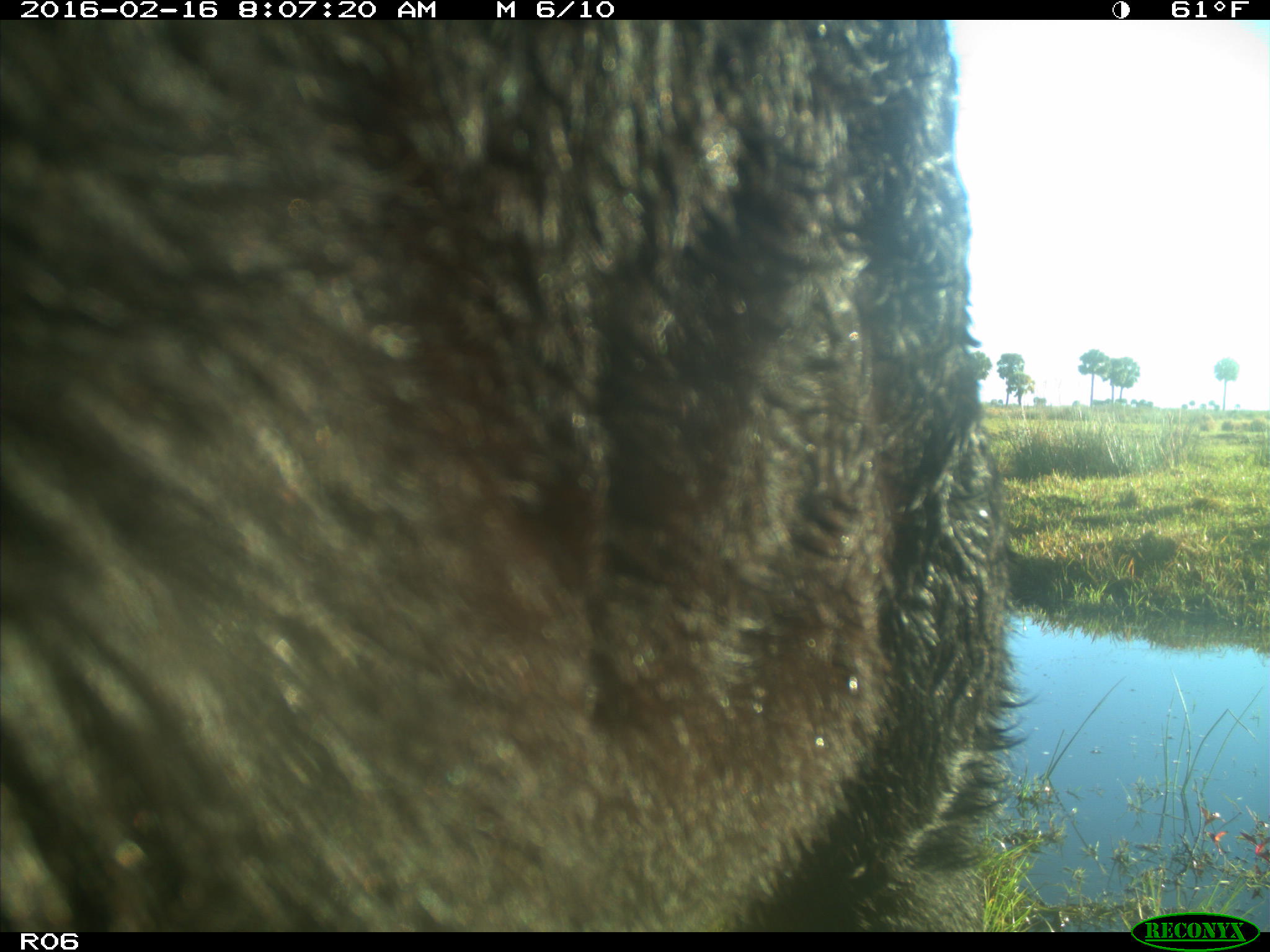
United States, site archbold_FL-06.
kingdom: Animalia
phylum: Chordata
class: Mammalia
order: Artiodactyla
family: Bovidae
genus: Bos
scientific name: Bos taurus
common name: domestic cow